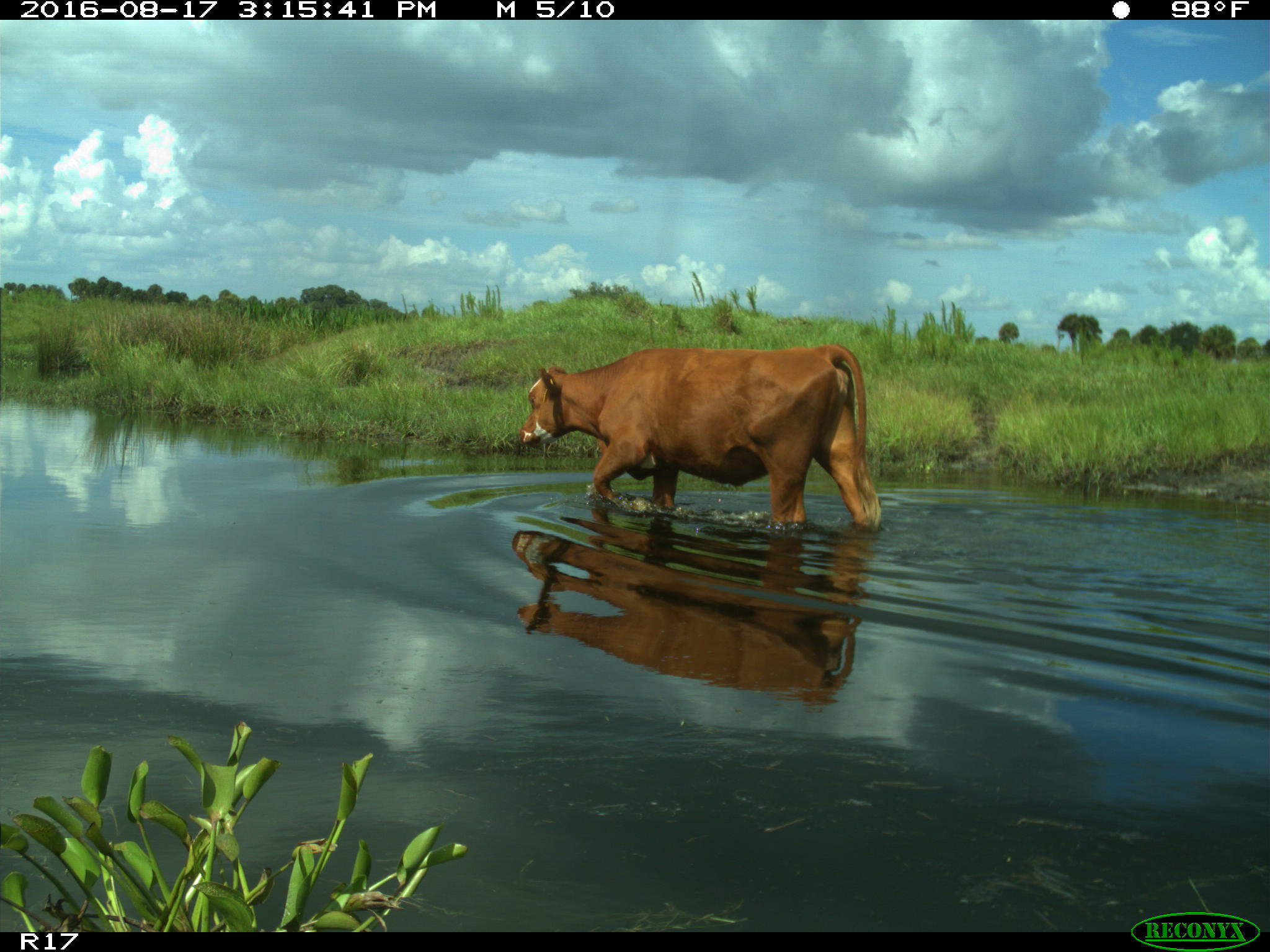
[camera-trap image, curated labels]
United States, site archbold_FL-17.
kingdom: Animalia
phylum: Chordata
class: Mammalia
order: Artiodactyla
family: Bovidae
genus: Bos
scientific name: Bos taurus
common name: domestic cow